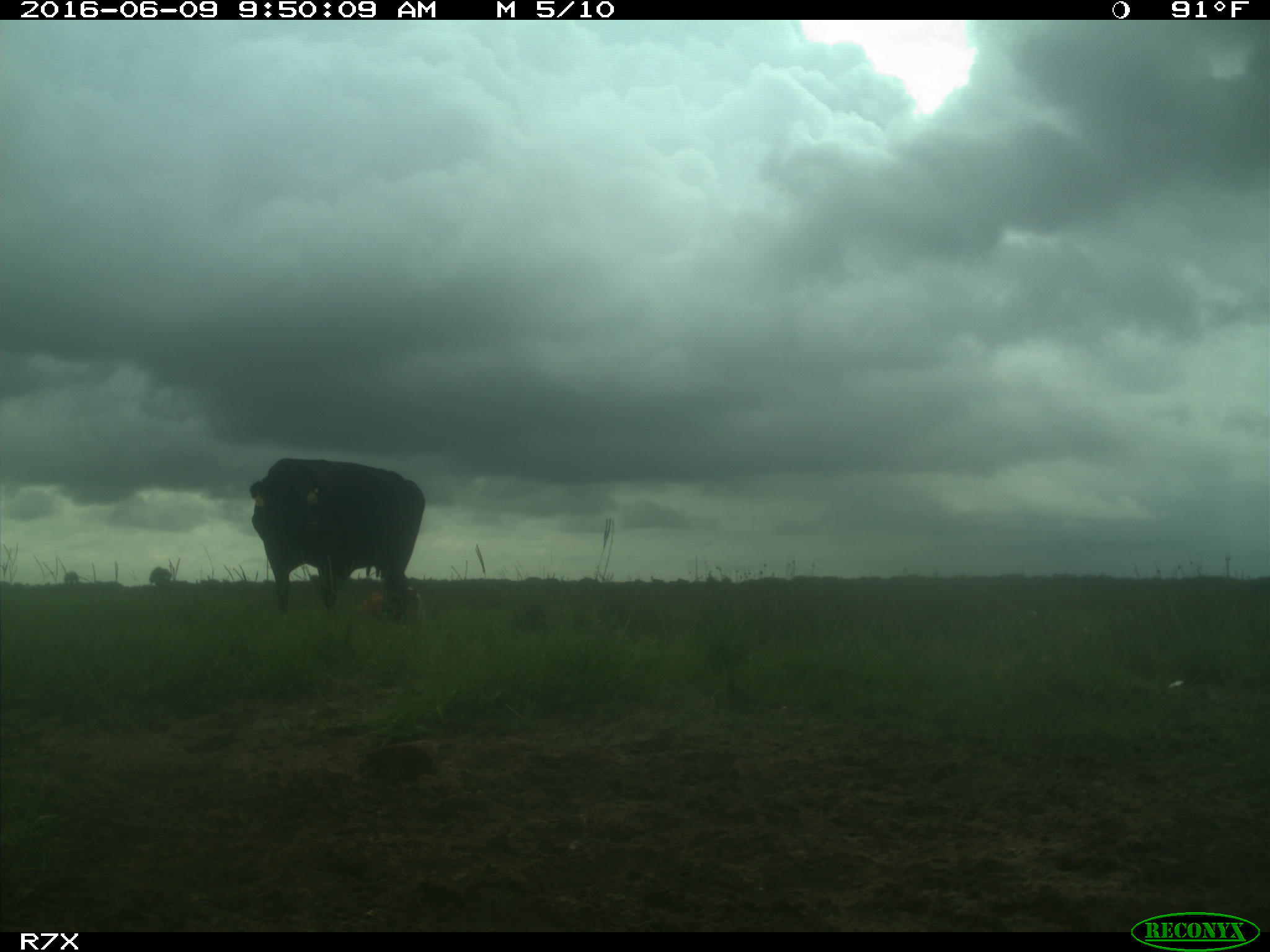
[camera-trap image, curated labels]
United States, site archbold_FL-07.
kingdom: Animalia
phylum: Chordata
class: Mammalia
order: Artiodactyla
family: Bovidae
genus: Bos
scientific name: Bos taurus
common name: domestic cow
Bos taurus (domestic cow).